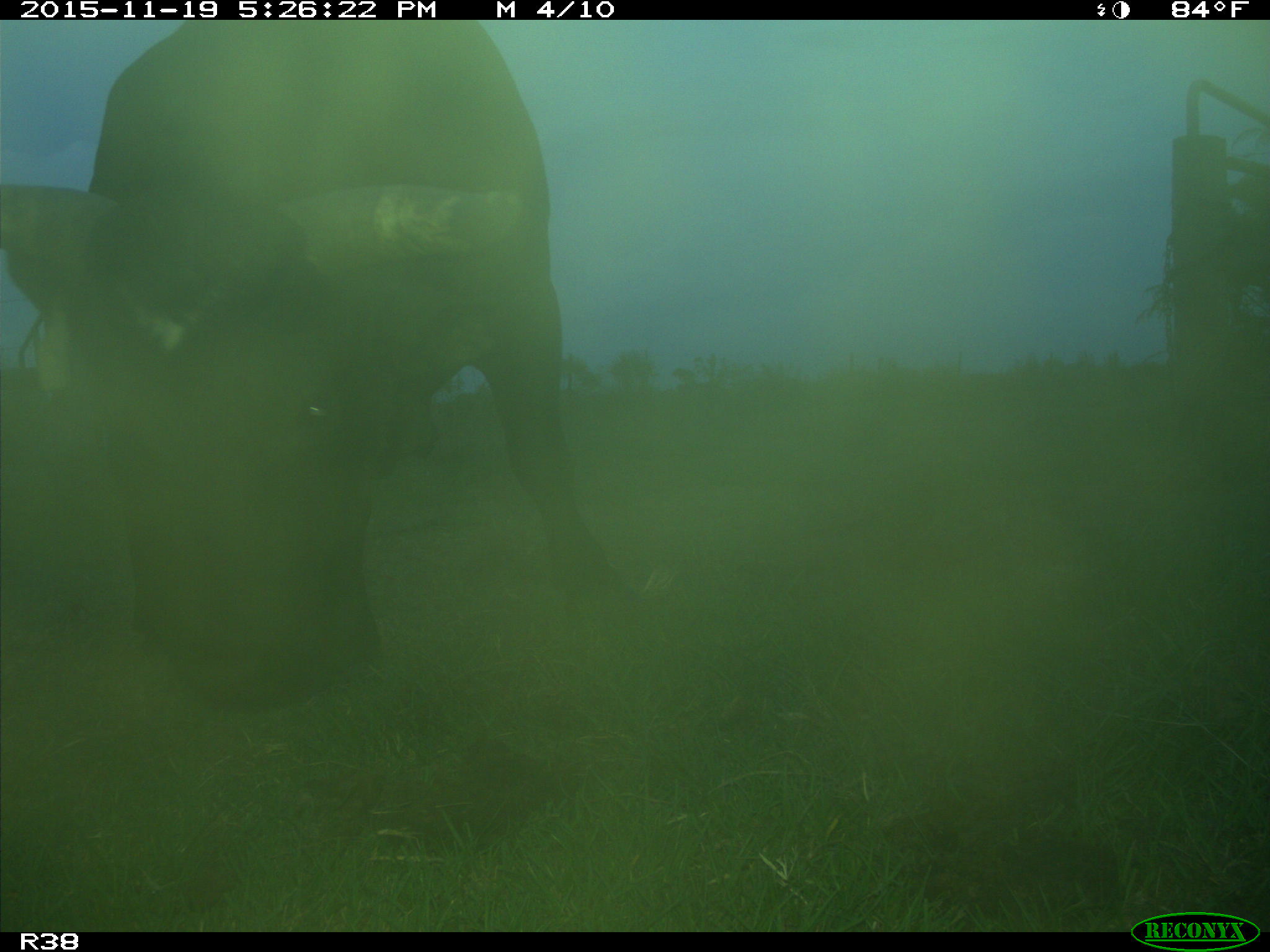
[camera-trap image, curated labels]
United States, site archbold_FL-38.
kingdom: Animalia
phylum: Chordata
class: Mammalia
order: Artiodactyla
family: Bovidae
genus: Bos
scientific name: Bos taurus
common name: domestic cow